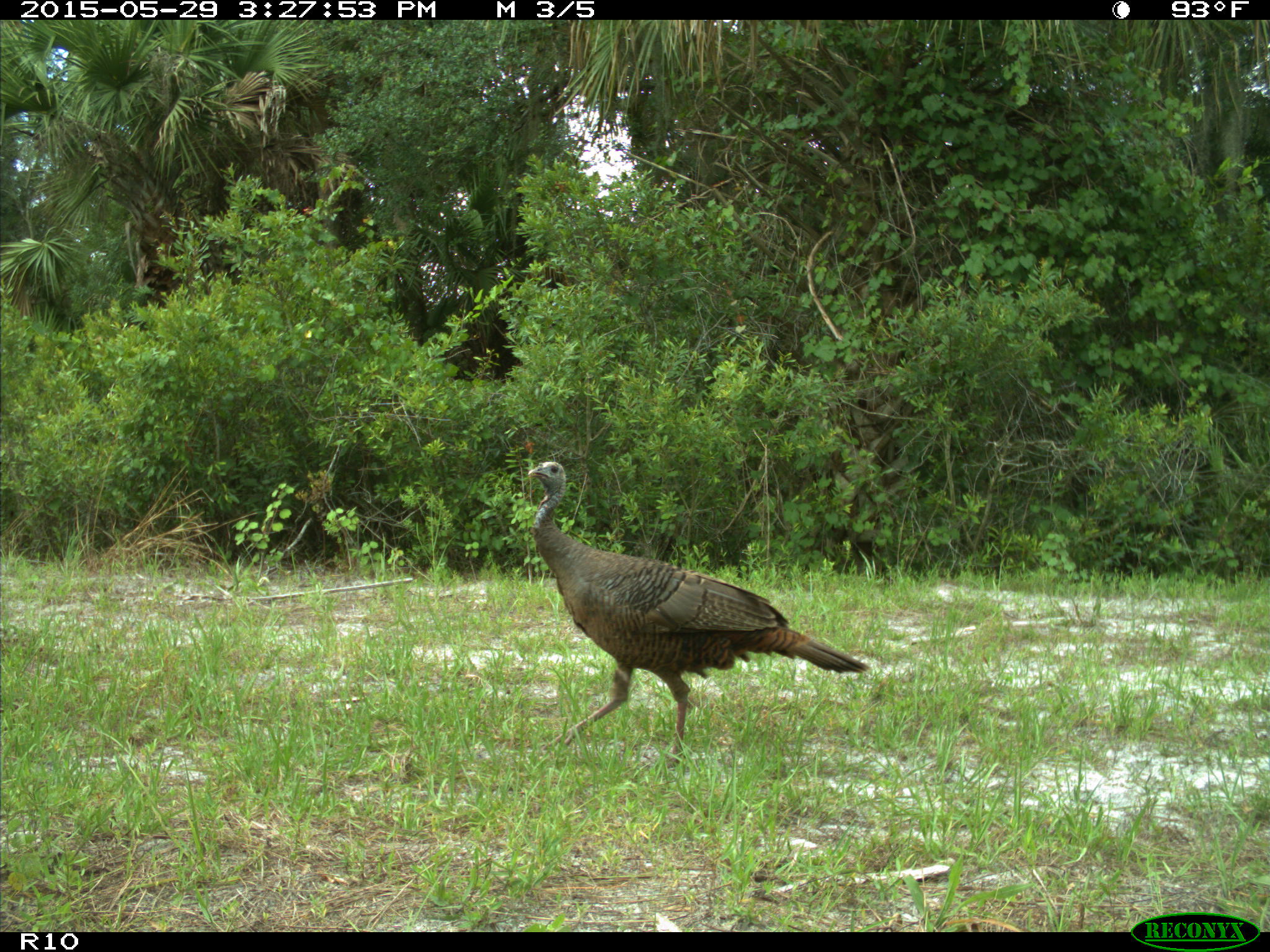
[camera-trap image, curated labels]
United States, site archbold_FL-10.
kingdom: Animalia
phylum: Chordata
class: Aves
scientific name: Aves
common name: birds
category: unidentified bird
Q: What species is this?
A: Unidentified bird (birds) (Aves).